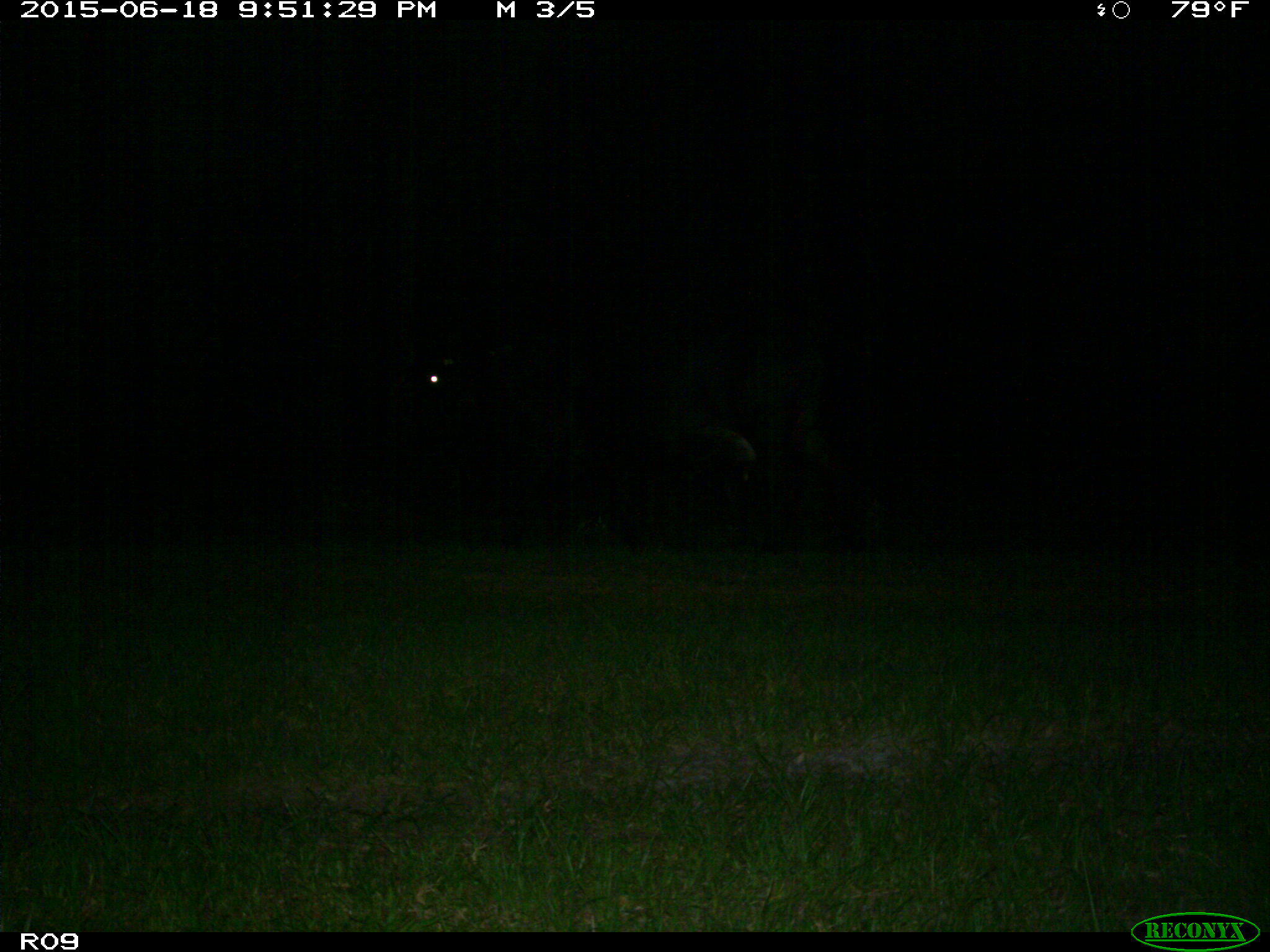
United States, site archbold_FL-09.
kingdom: Animalia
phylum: Chordata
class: Mammalia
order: Artiodactyla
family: Bovidae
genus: Bos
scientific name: Bos taurus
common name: domestic cow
Bos taurus (domestic cow).